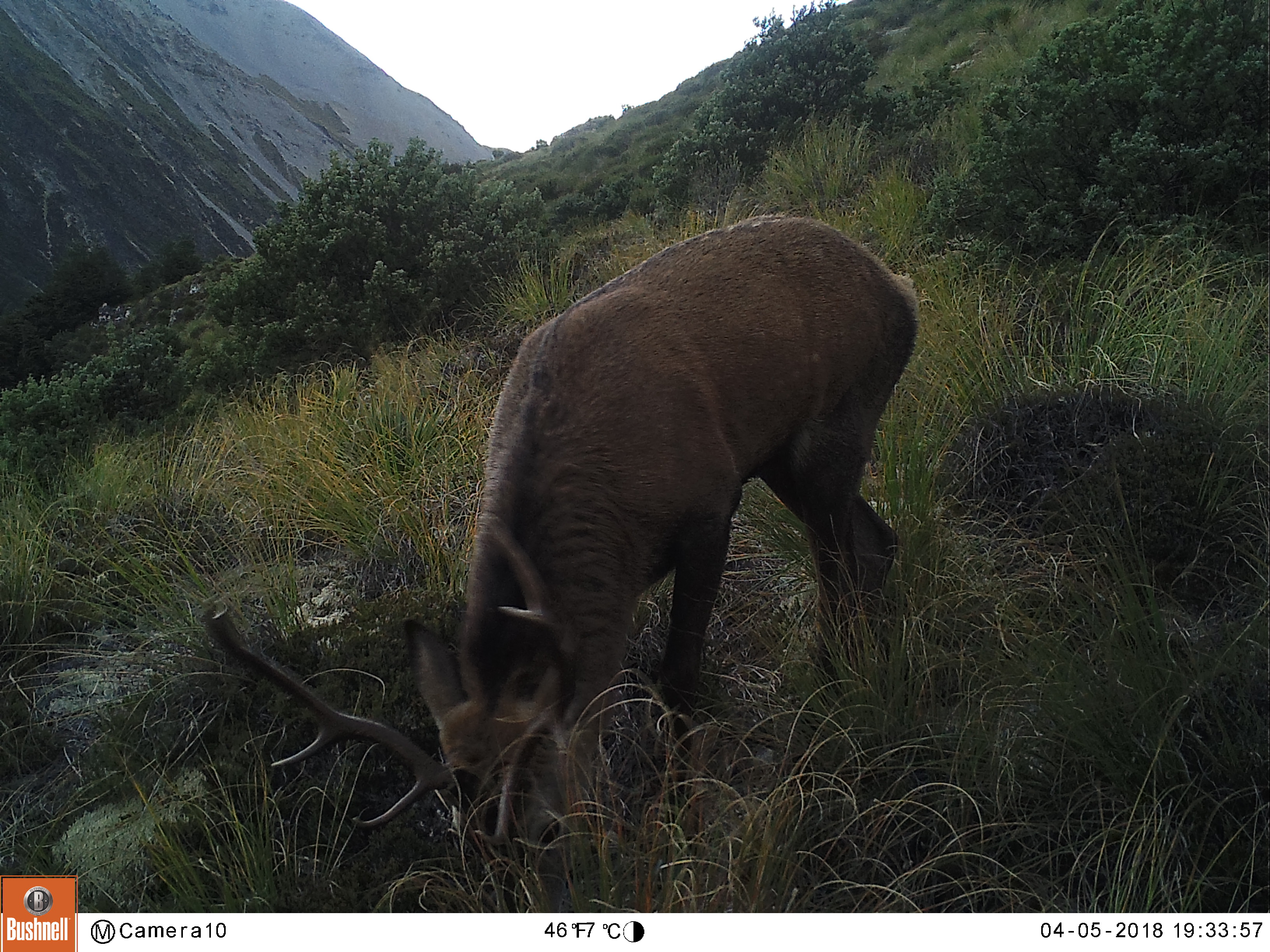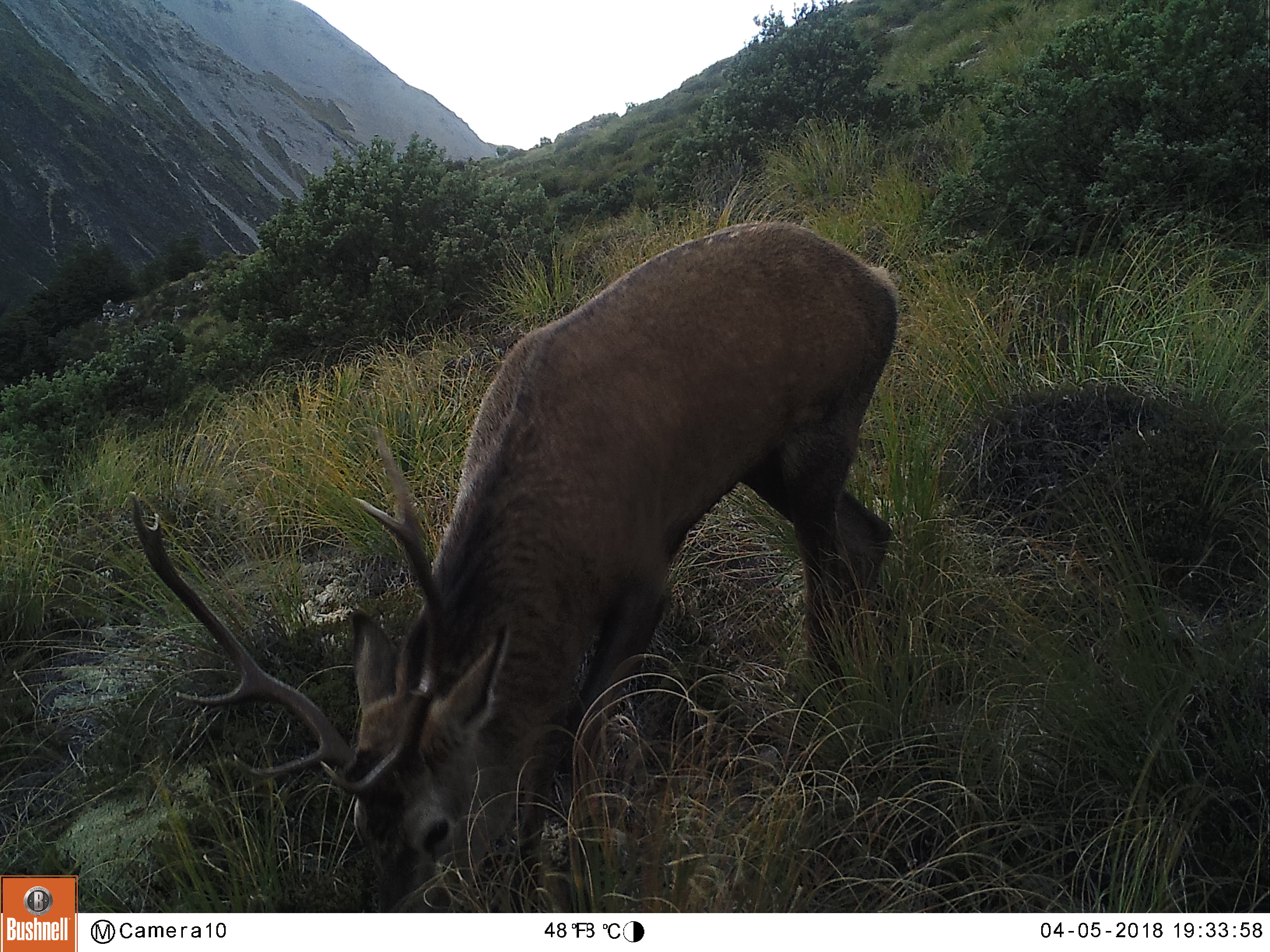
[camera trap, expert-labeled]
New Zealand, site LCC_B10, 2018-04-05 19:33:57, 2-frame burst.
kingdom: Animalia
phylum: Chordata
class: Mammalia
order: Artiodactyla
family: Cervidae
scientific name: Cervidae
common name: deer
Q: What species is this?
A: Deer (Cervidae).